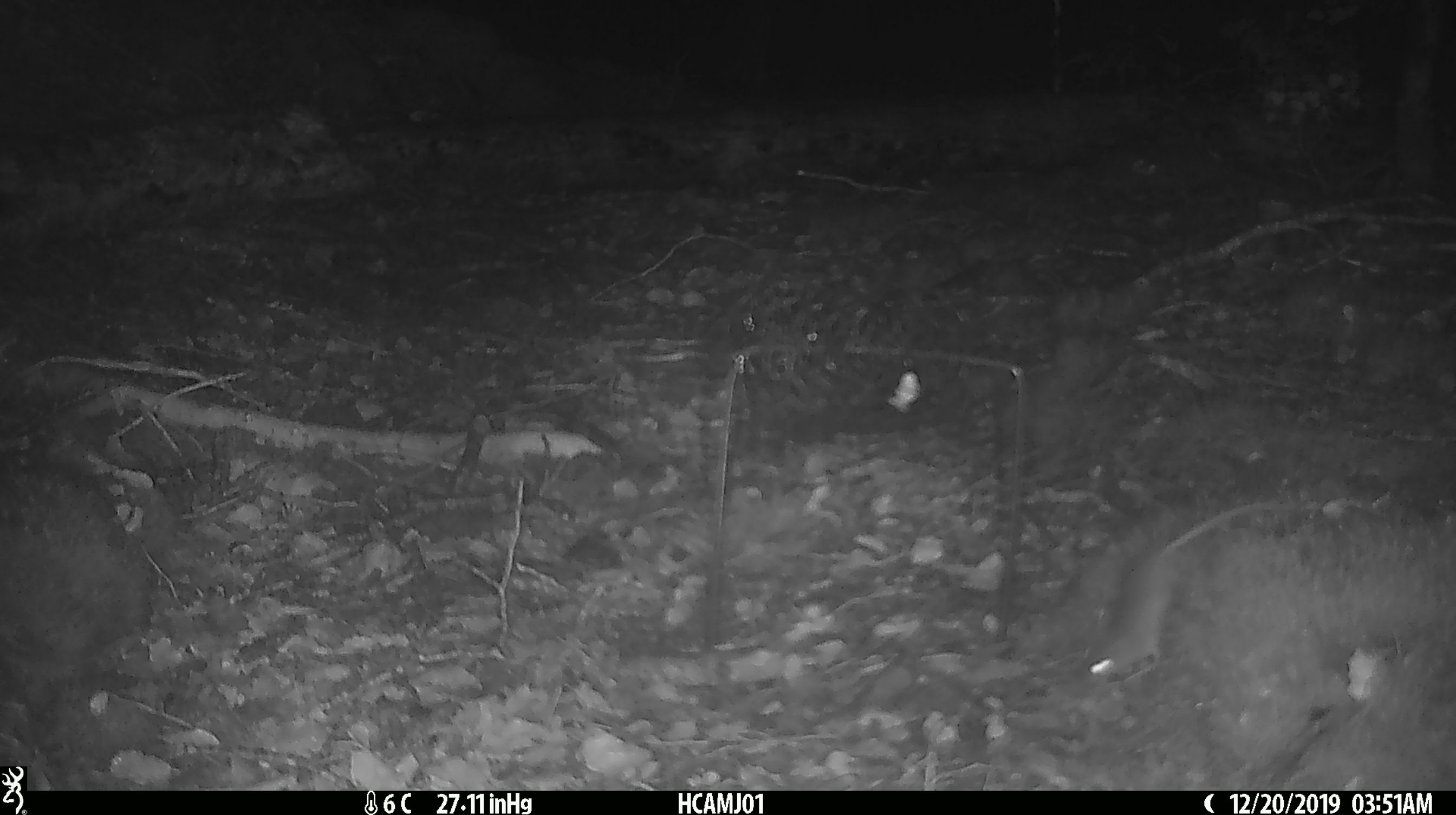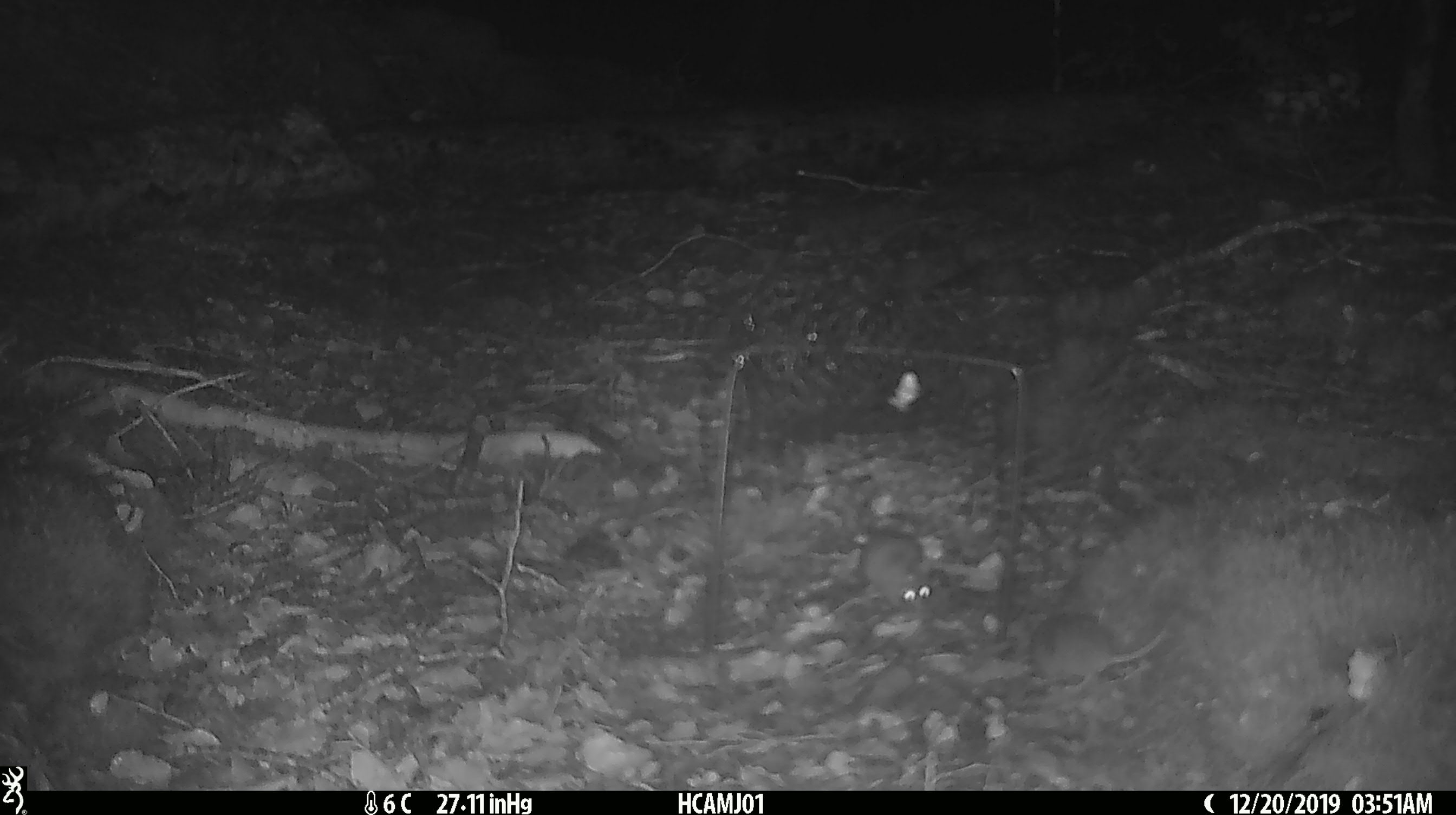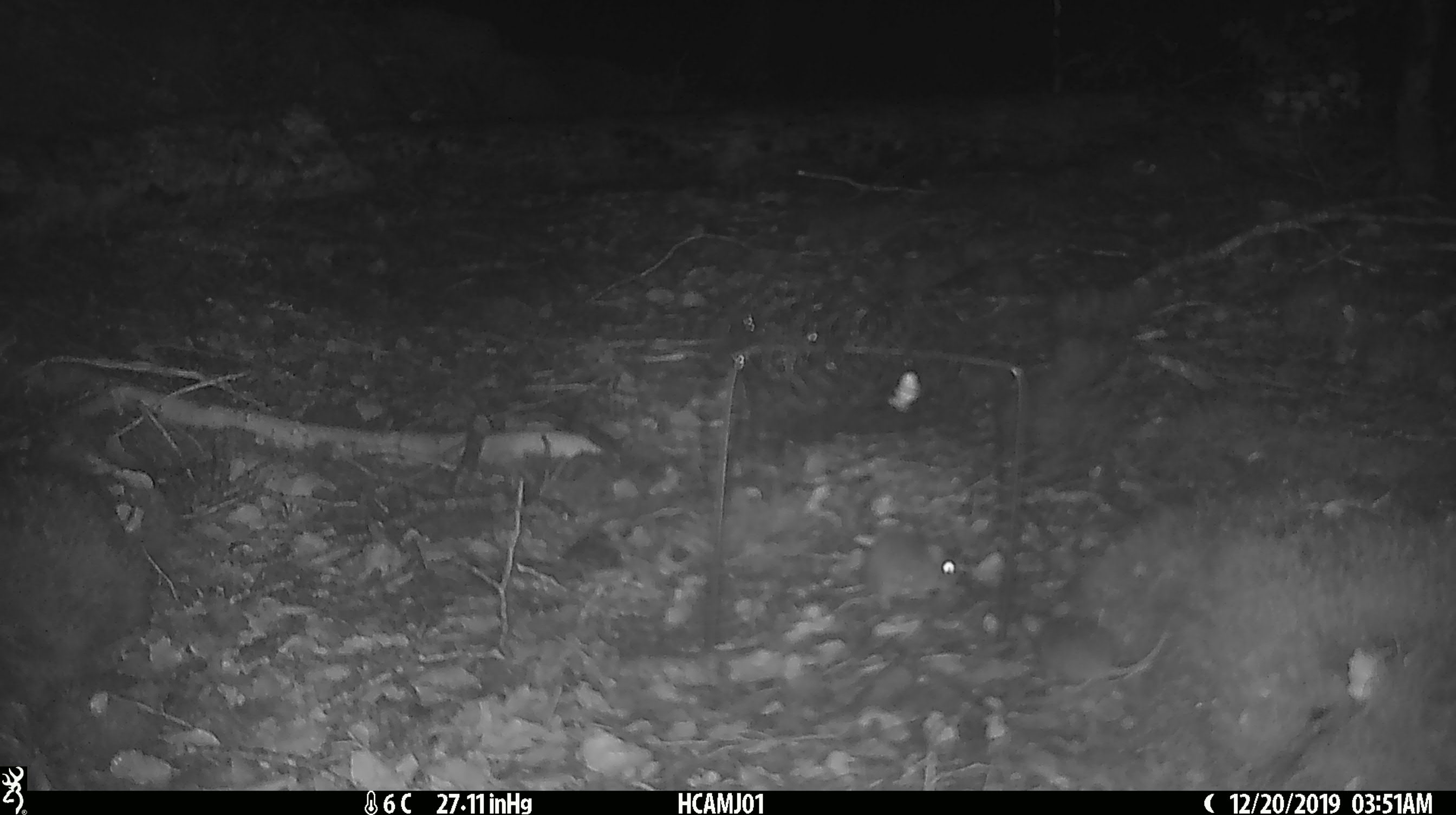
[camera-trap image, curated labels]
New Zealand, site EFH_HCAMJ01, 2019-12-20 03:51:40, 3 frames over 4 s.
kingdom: Animalia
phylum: Chordata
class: Mammalia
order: Rodentia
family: Muridae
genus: Mus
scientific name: Mus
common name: mouse